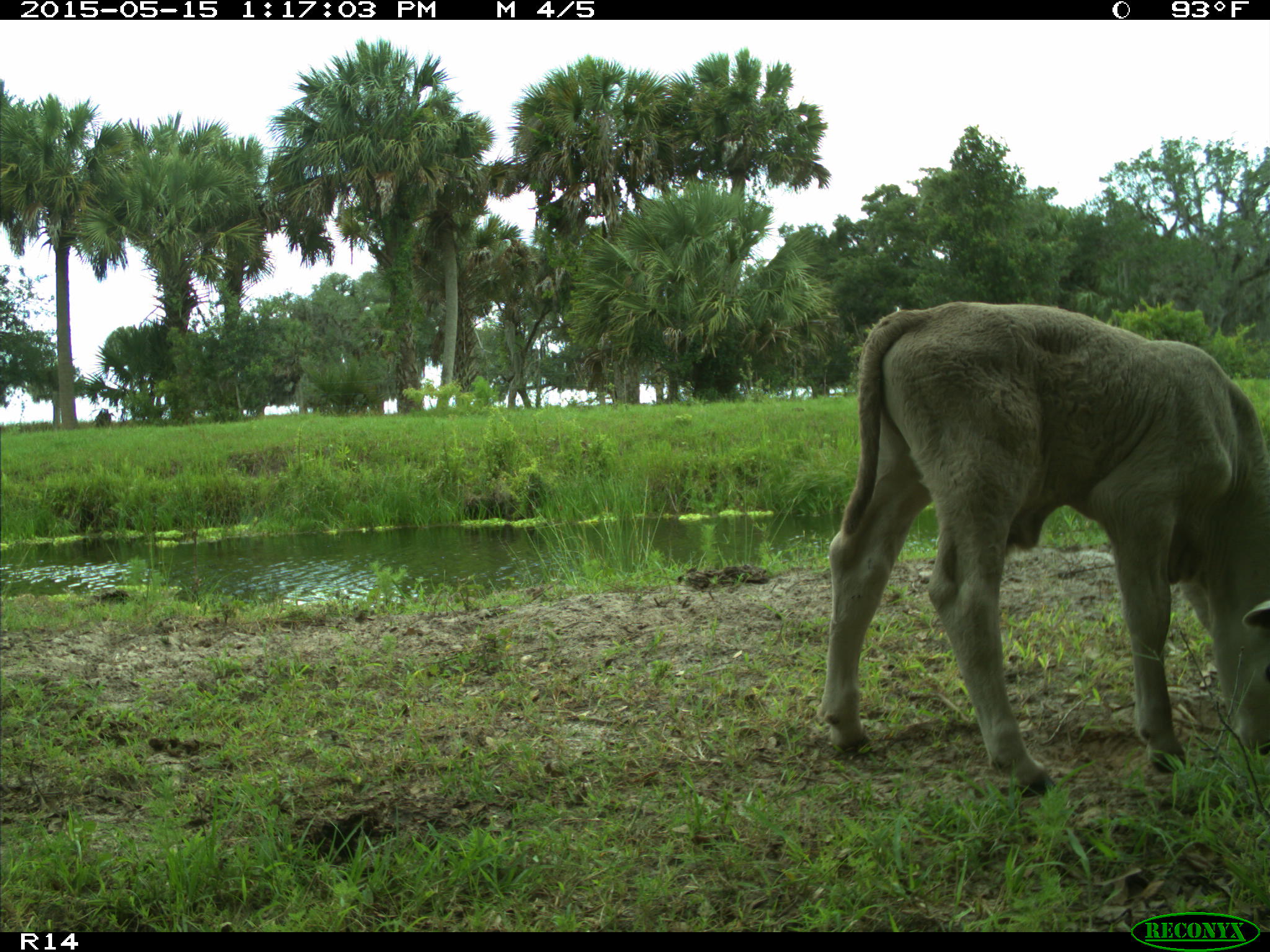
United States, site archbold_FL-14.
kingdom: Animalia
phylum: Chordata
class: Mammalia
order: Artiodactyla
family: Bovidae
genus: Bos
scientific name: Bos taurus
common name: domestic cow